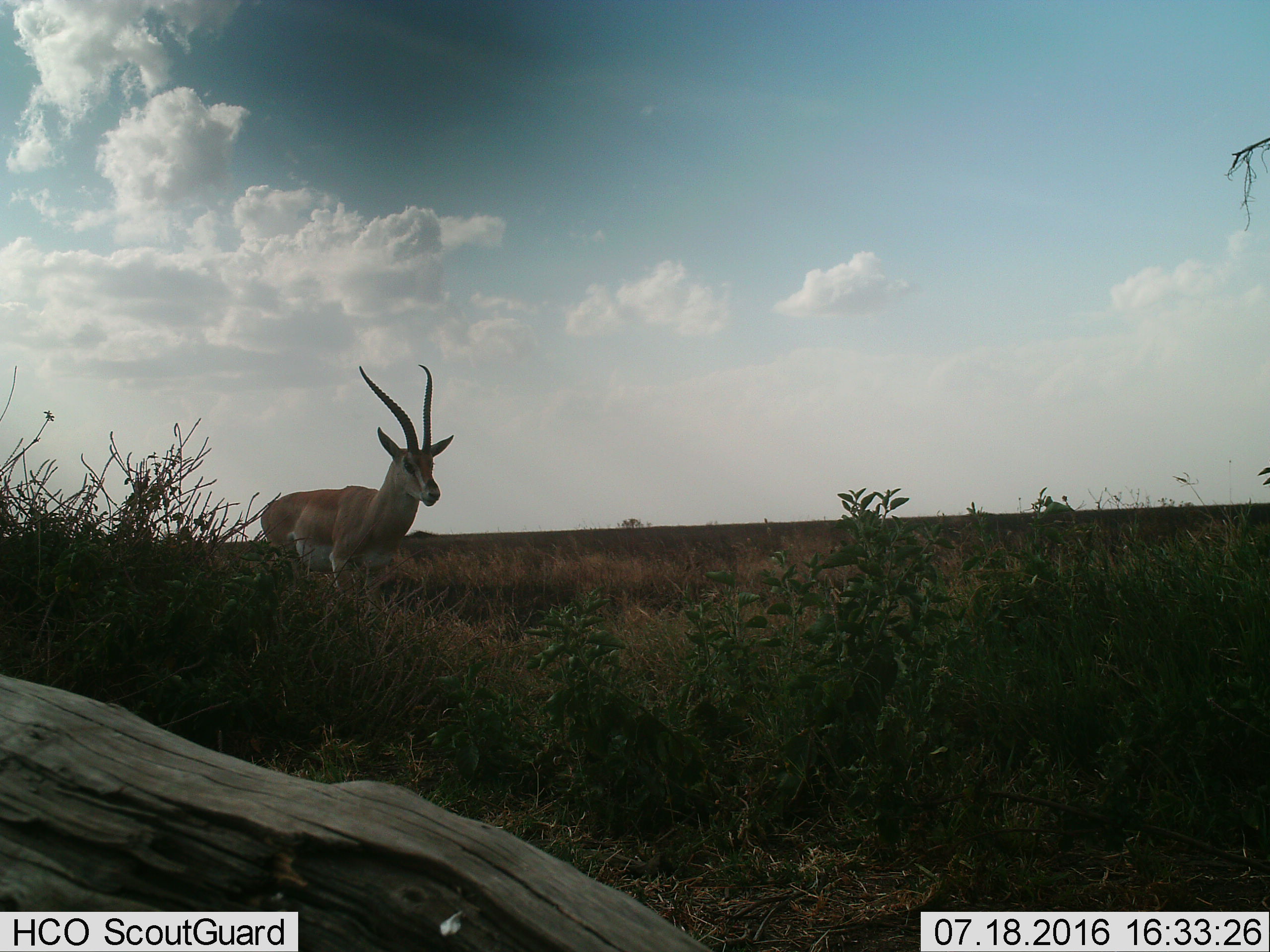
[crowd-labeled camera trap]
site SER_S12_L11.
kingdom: Animalia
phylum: Chordata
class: Mammalia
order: Artiodactyla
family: Bovidae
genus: Nanger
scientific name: Nanger granti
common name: grant's gazelle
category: gazellegrants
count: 1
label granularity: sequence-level